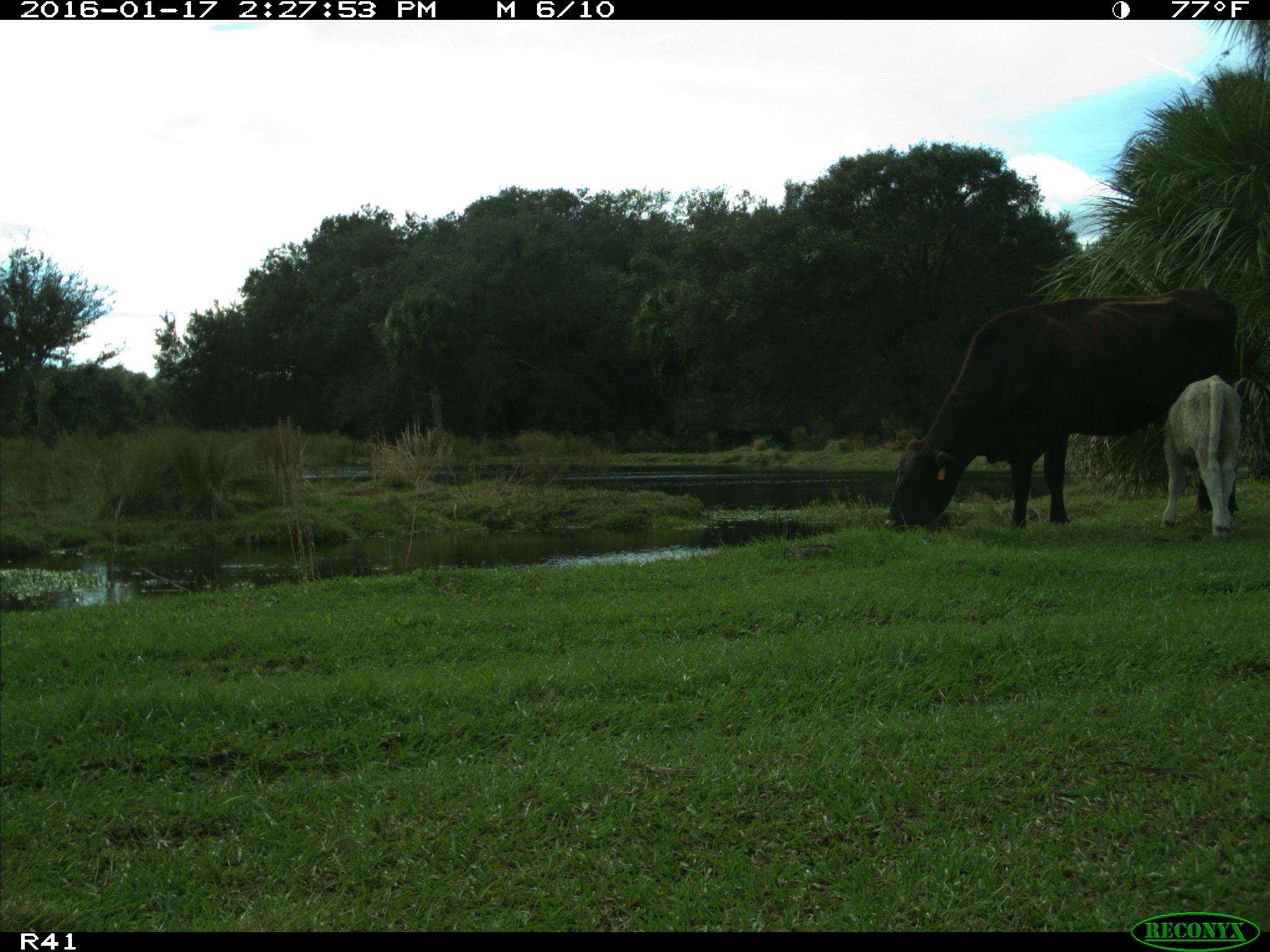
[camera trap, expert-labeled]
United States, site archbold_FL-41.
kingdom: Animalia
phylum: Chordata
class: Mammalia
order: Artiodactyla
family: Bovidae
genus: Bos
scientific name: Bos taurus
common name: domestic cow